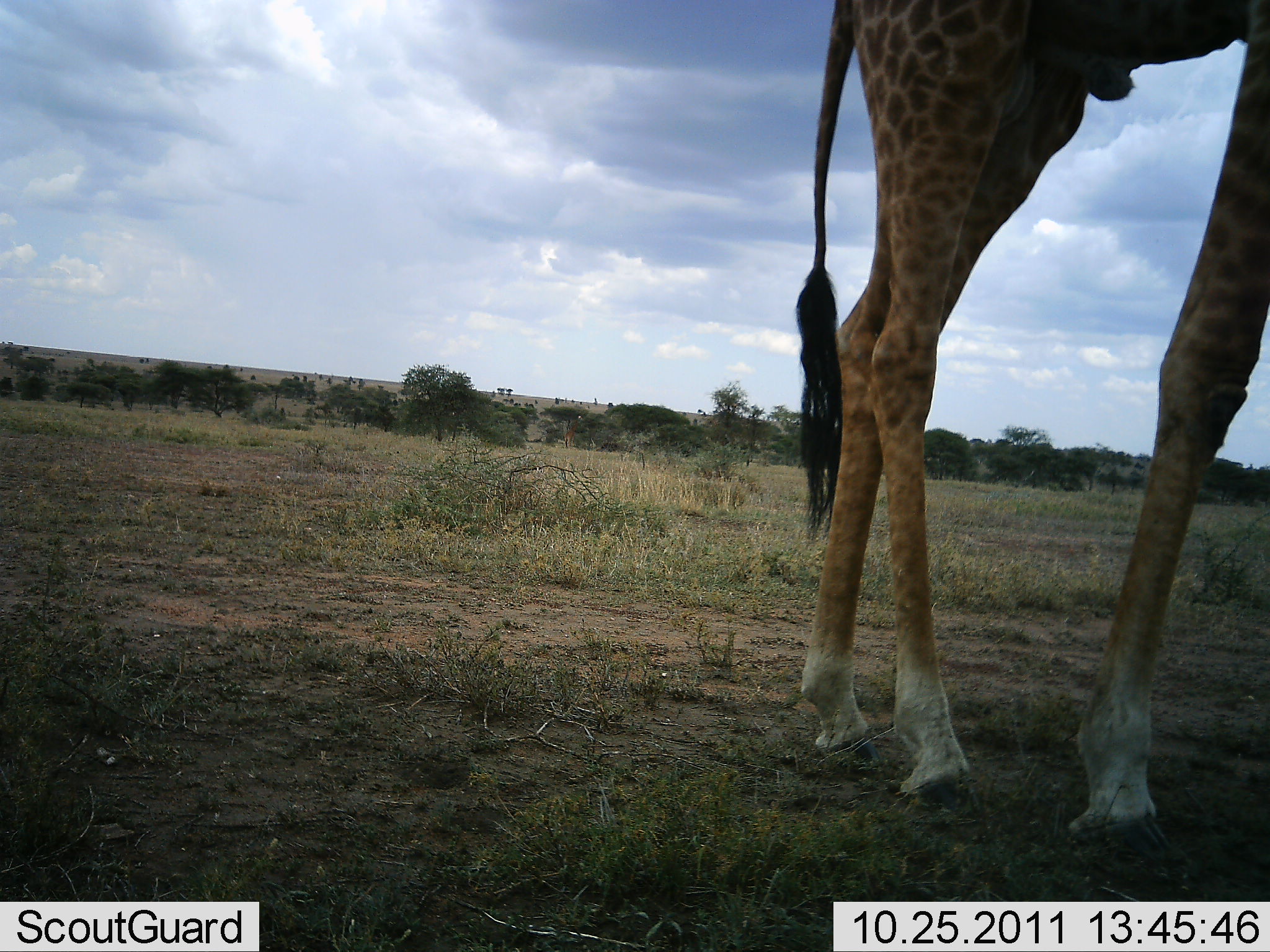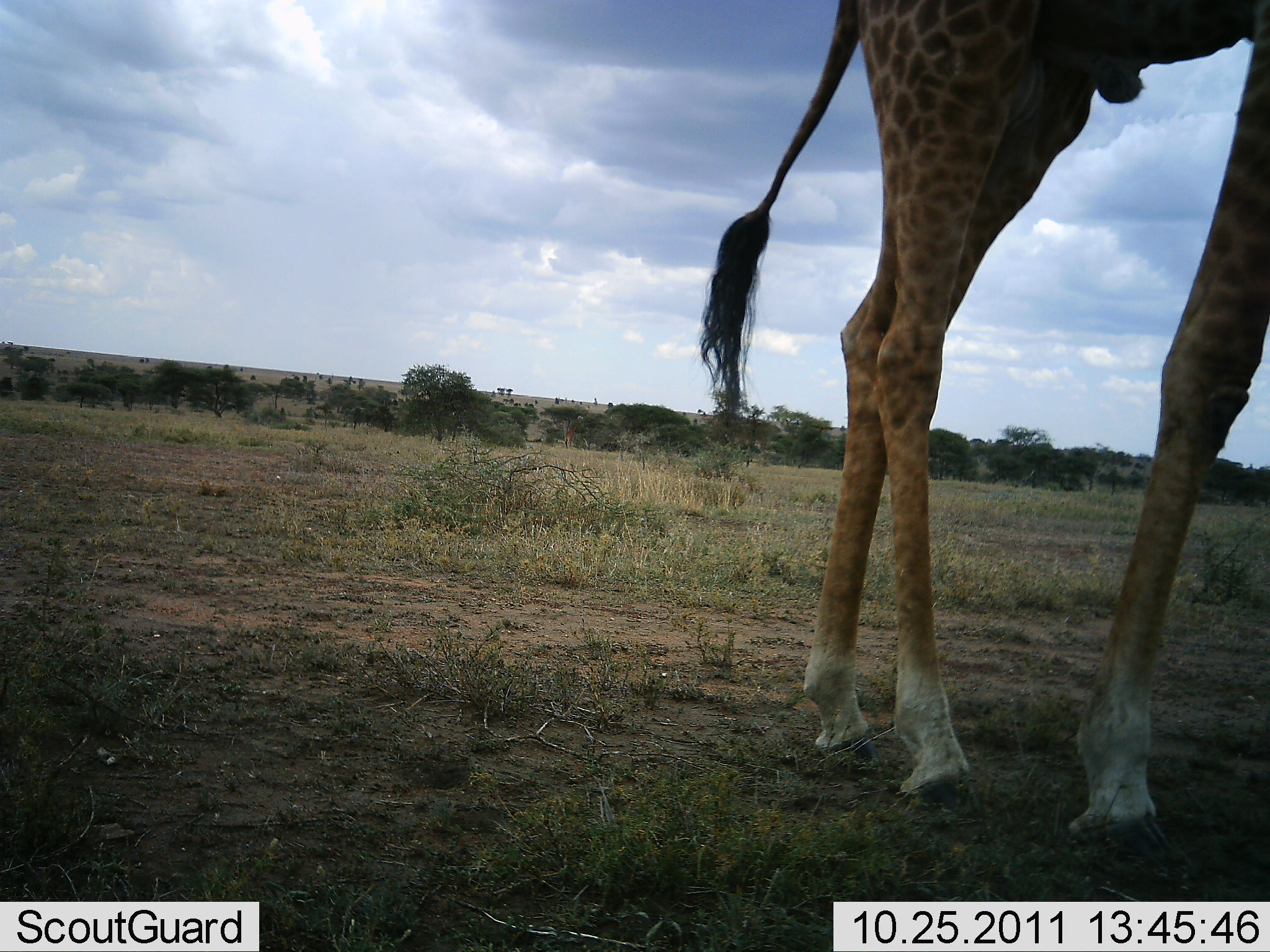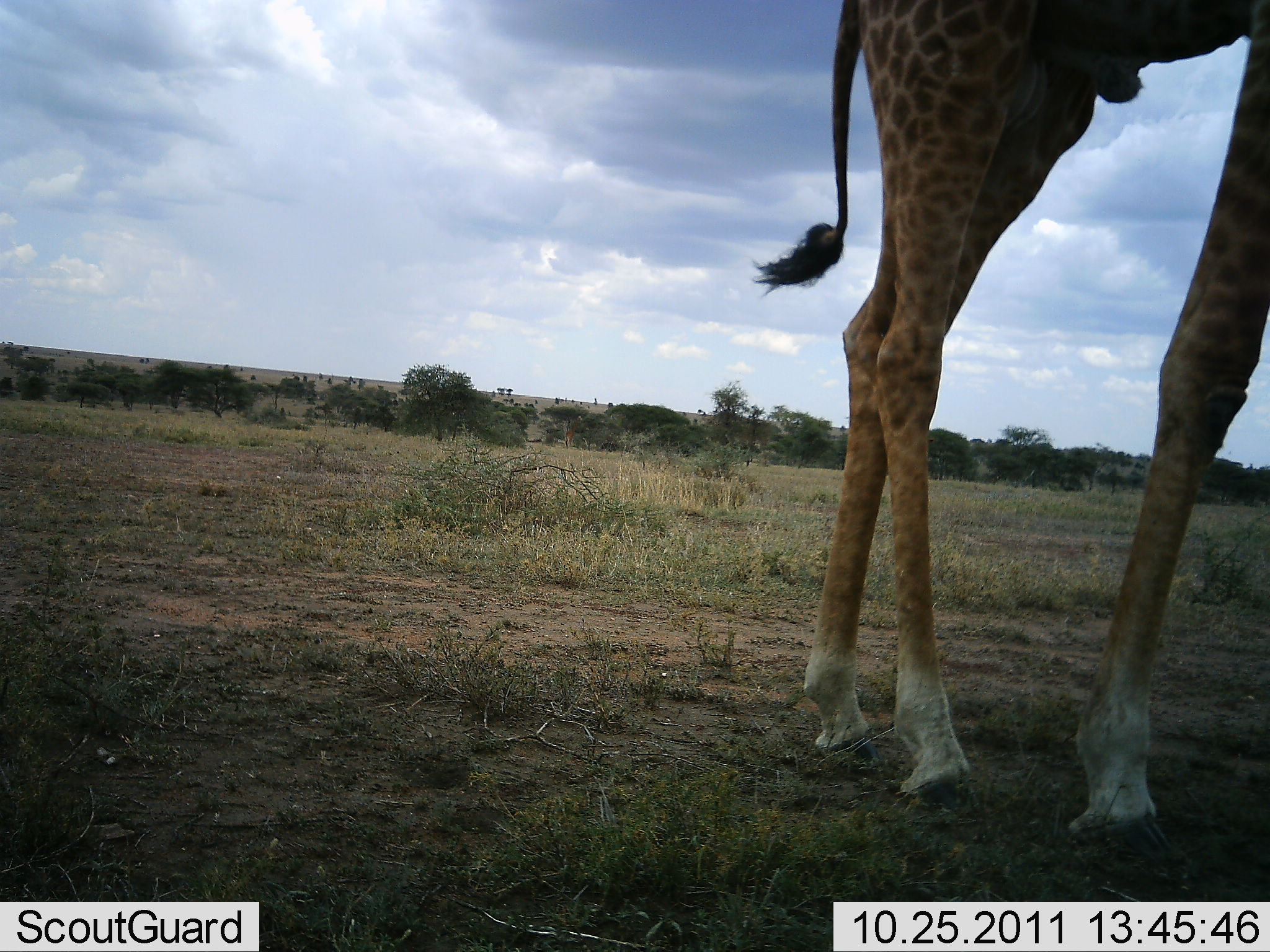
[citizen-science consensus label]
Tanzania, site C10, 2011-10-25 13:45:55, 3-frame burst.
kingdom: Animalia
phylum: Chordata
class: Mammalia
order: Artiodactyla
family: Giraffidae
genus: Giraffa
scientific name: Giraffa camelopardalis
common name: giraffe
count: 1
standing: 73%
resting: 0%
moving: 27%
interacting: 0%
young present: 0%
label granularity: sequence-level